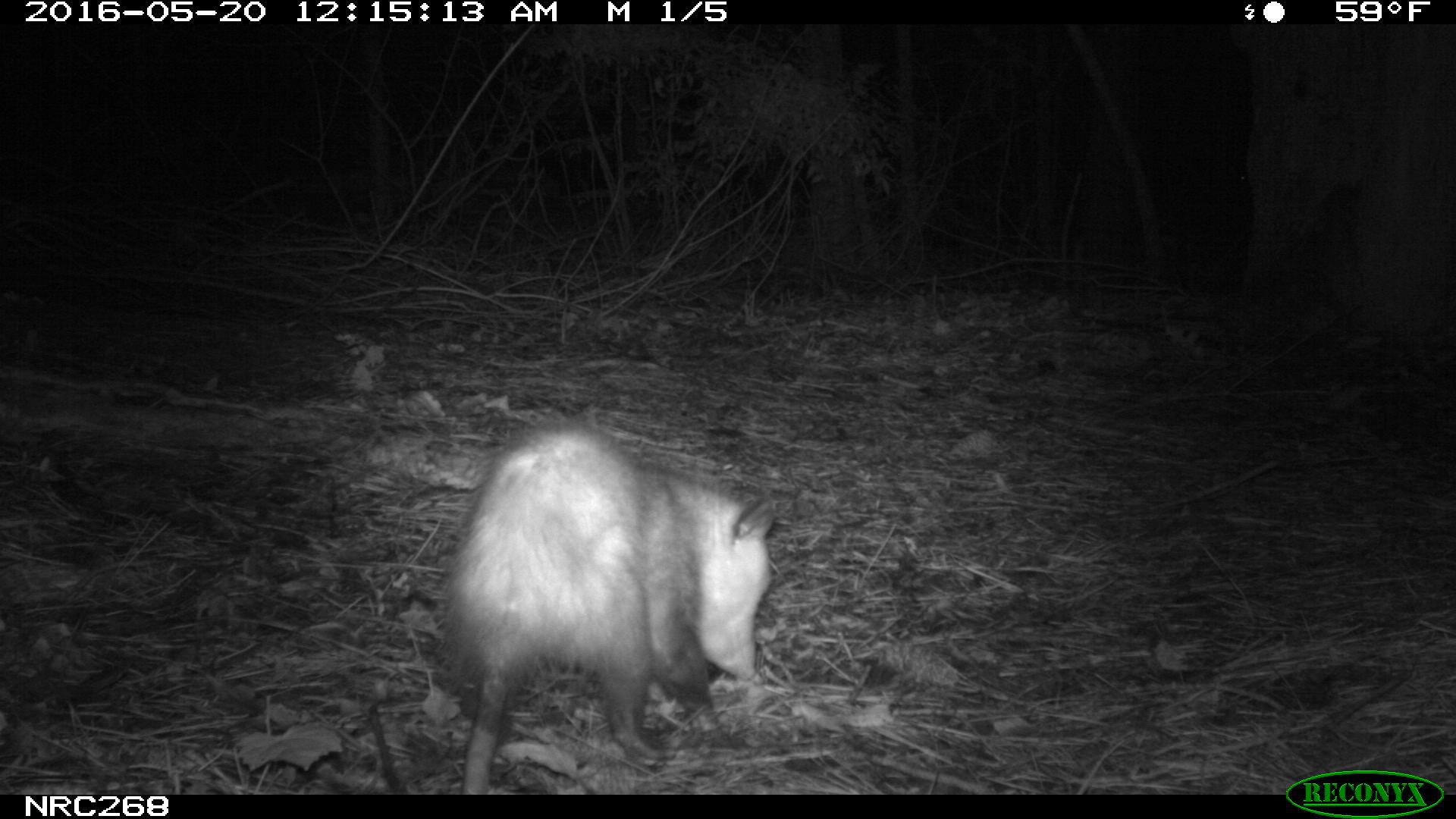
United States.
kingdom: Animalia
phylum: Chordata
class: Mammalia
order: Didelphimorphia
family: Didelphidae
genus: Didelphis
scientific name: Didelphis virginiana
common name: virginia opossum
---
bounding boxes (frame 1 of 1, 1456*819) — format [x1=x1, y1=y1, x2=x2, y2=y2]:
Virginia Opossum: [x1=416, y1=406, x2=792, y2=798]